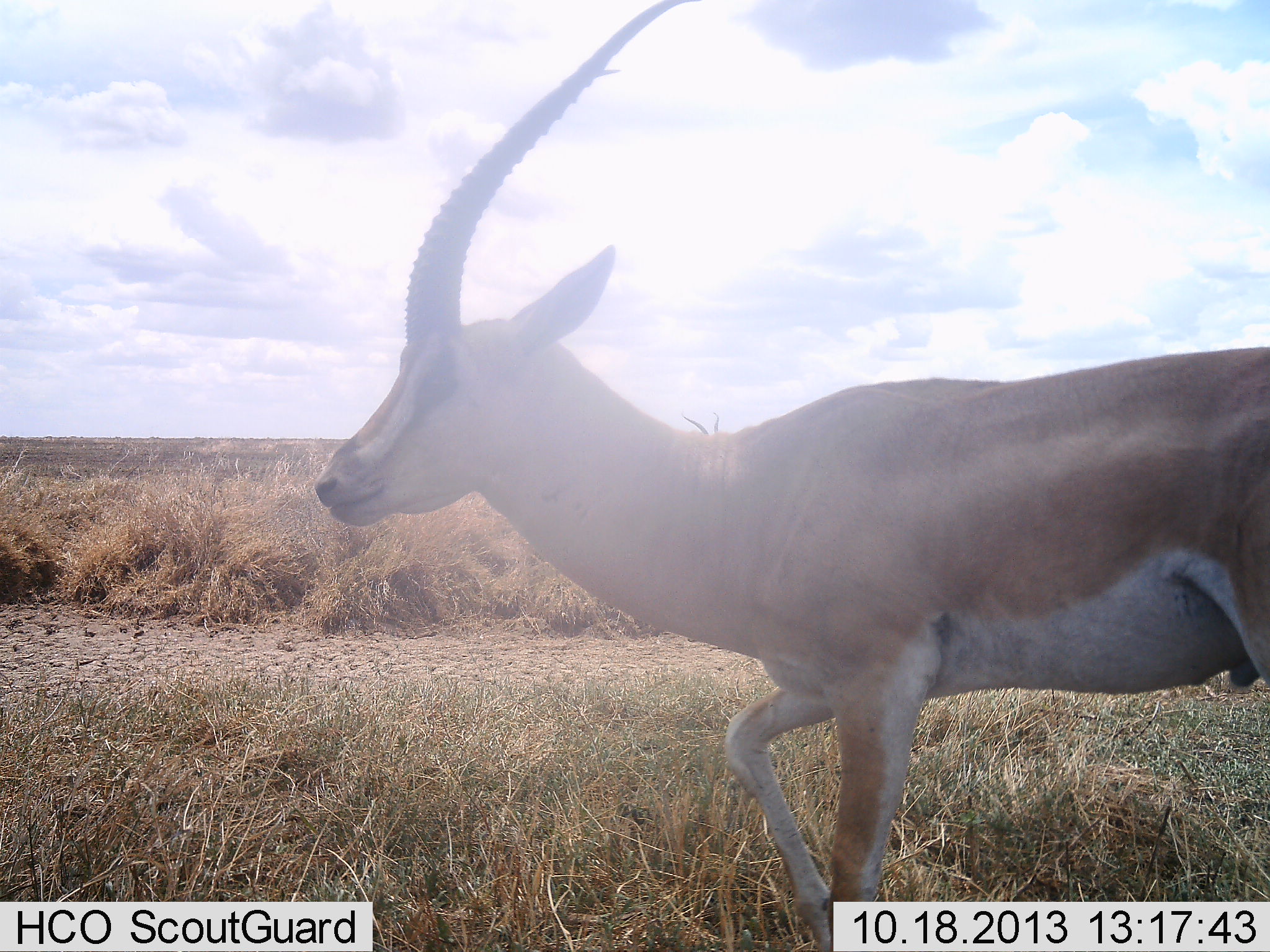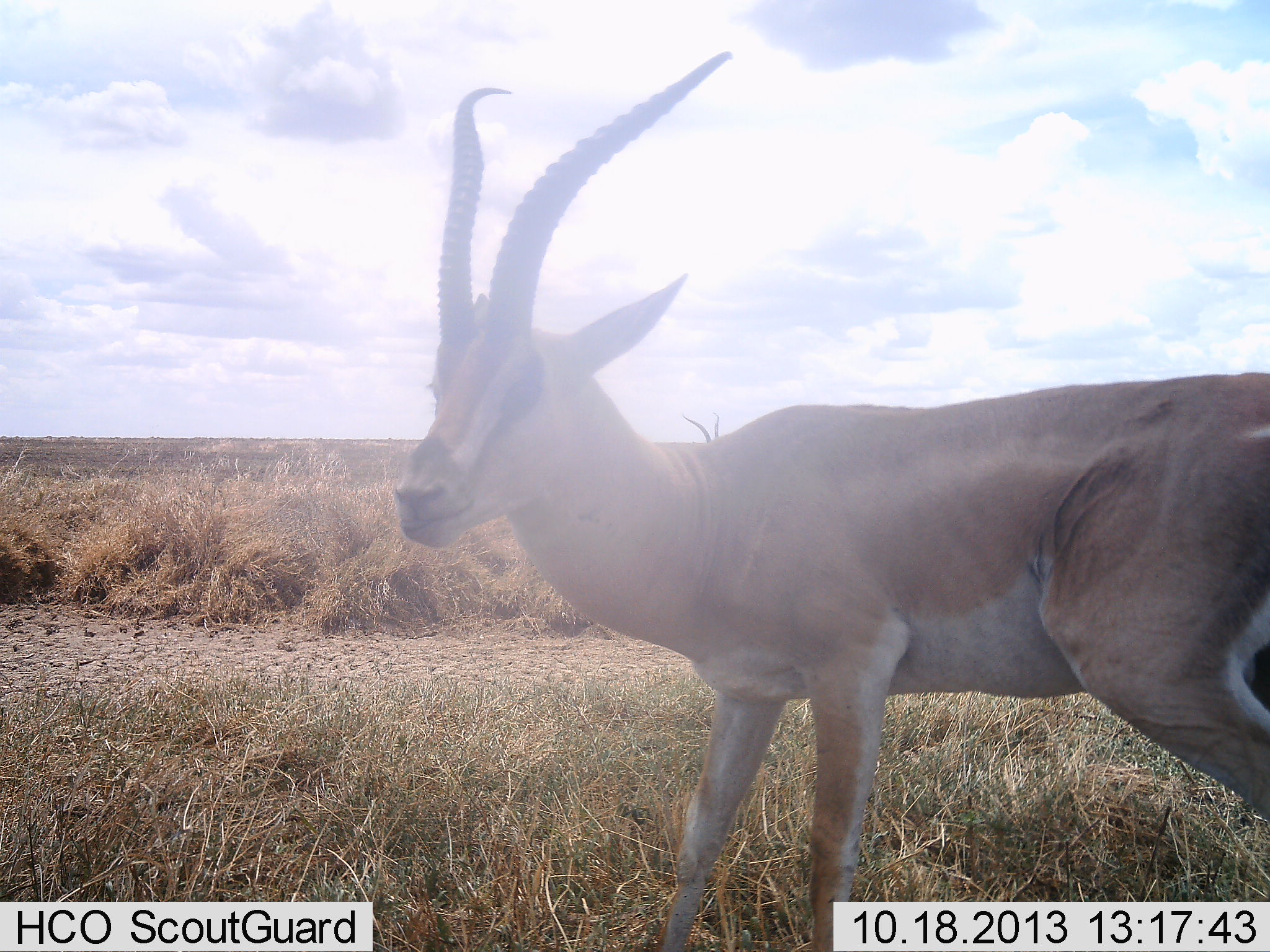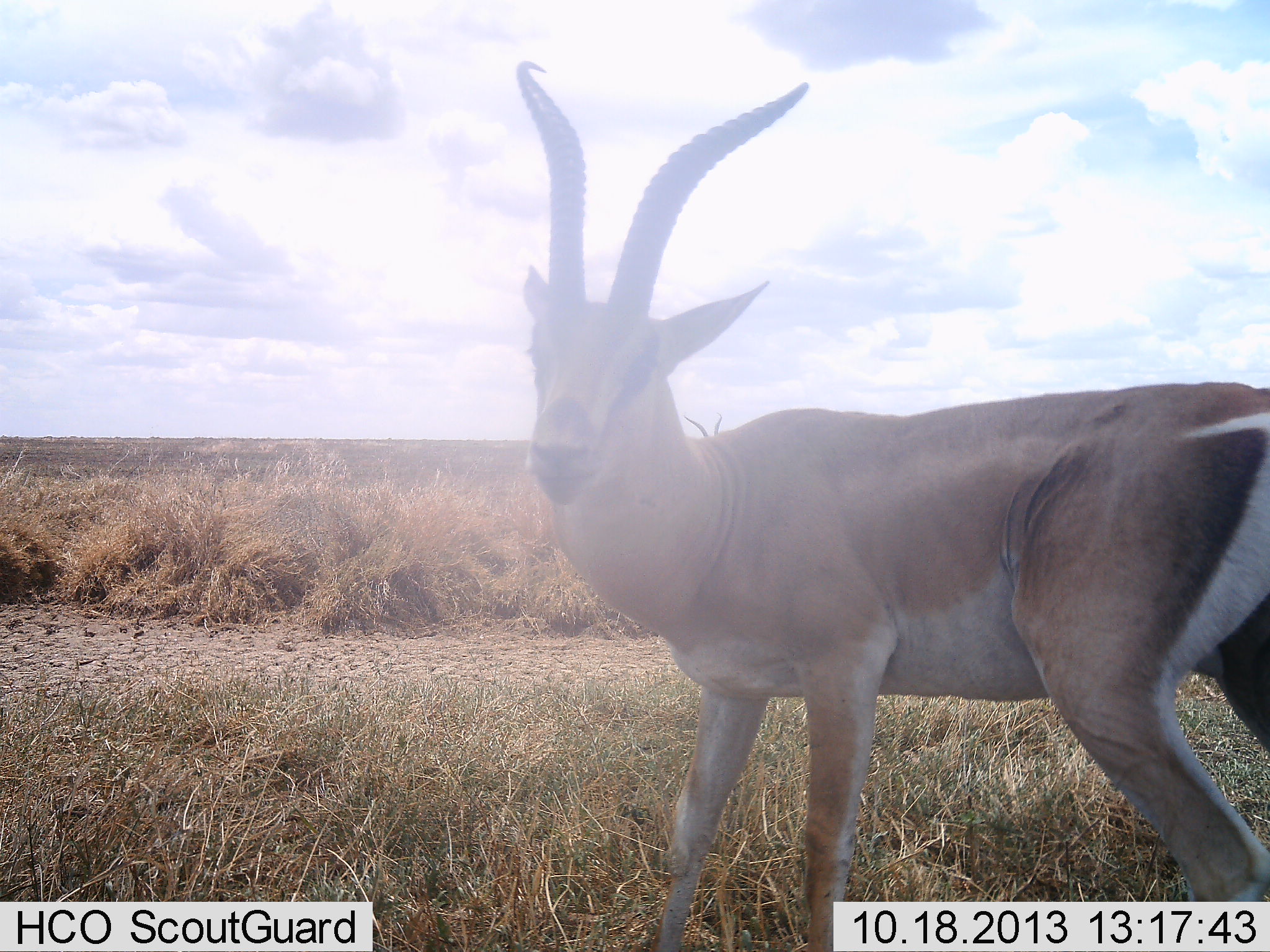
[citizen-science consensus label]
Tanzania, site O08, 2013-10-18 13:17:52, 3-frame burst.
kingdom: Animalia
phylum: Chordata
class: Mammalia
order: Artiodactyla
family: Bovidae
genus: Nanger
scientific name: Nanger granti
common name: grant's gazelle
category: gazellegrants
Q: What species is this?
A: Gazellegrants (grant's gazelle) (Nanger granti).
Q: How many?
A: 1.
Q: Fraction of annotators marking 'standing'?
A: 70%.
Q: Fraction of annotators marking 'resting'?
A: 0%.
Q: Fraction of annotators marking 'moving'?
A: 40%.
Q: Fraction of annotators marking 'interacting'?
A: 0%.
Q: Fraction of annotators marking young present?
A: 0%.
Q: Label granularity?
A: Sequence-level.